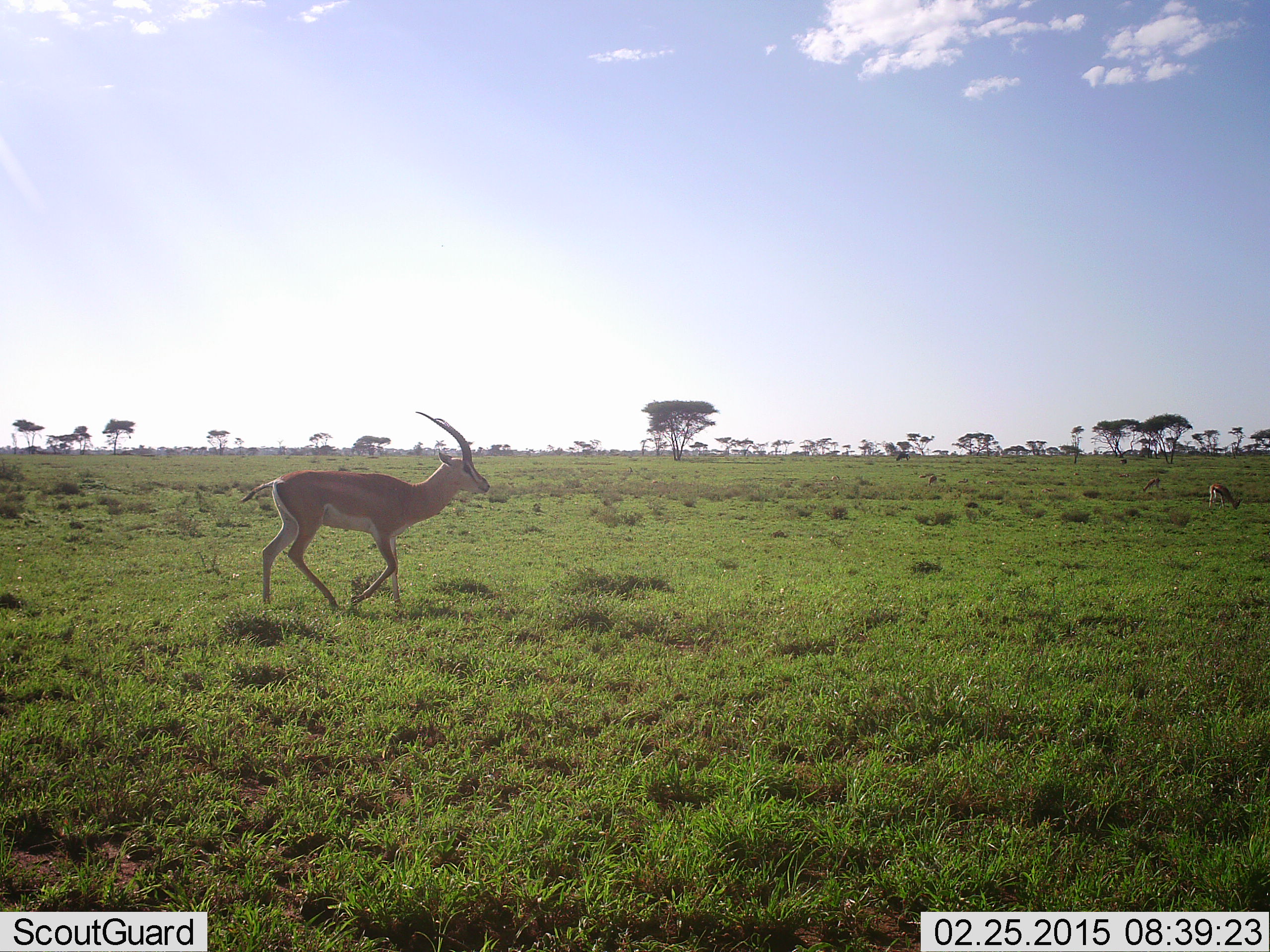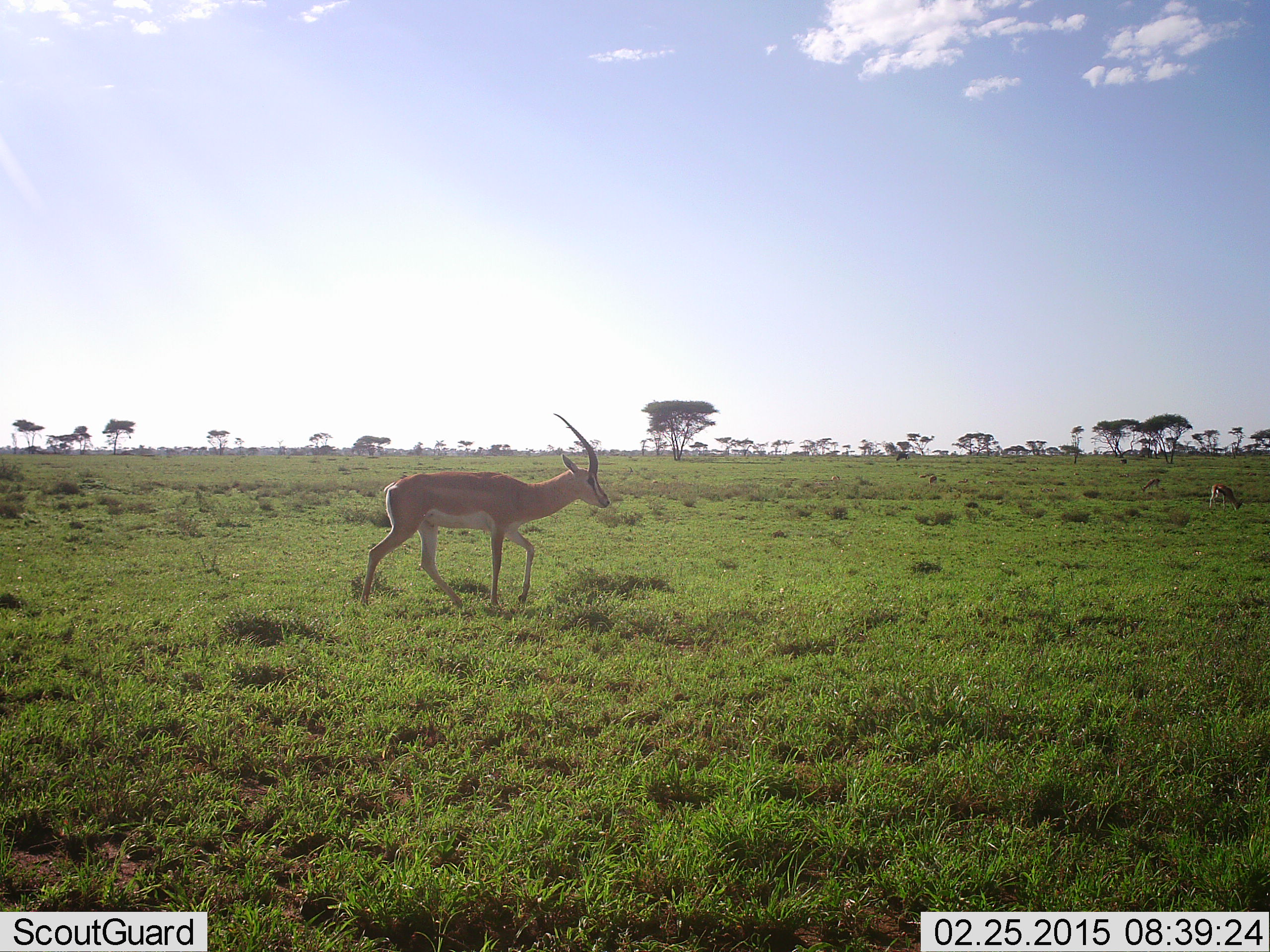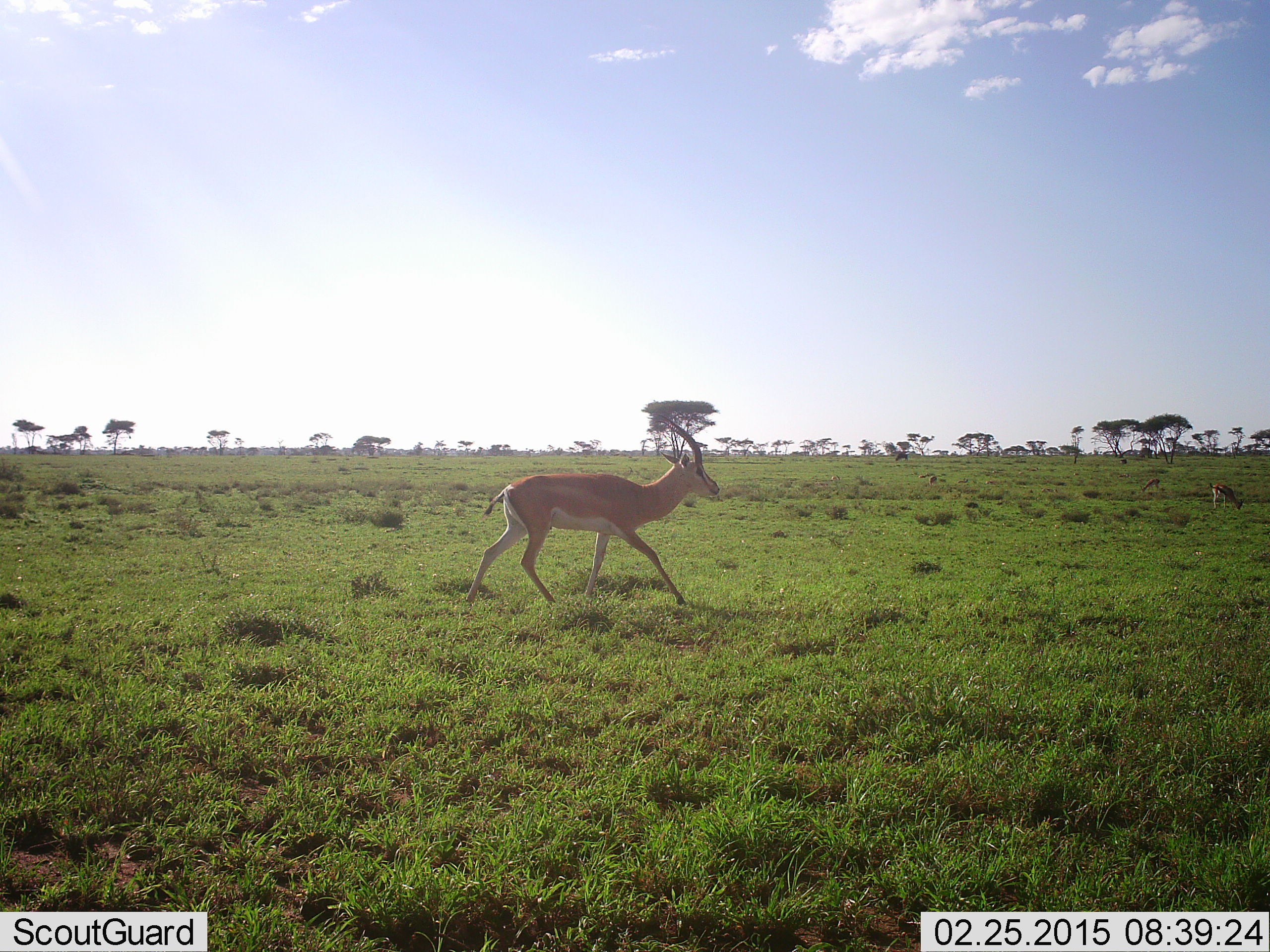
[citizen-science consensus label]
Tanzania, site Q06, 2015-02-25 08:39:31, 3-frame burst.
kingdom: Animalia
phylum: Chordata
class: Mammalia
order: Artiodactyla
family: Bovidae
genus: Nanger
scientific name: Nanger granti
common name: grant's gazelle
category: gazellegrants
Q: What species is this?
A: Gazellegrants (grant's gazelle) (Nanger granti).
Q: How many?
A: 1.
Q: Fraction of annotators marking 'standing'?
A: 23%.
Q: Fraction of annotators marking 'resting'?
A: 0%.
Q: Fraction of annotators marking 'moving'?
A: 92%.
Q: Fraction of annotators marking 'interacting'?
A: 0%.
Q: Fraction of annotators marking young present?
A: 0%.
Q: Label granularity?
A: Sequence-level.